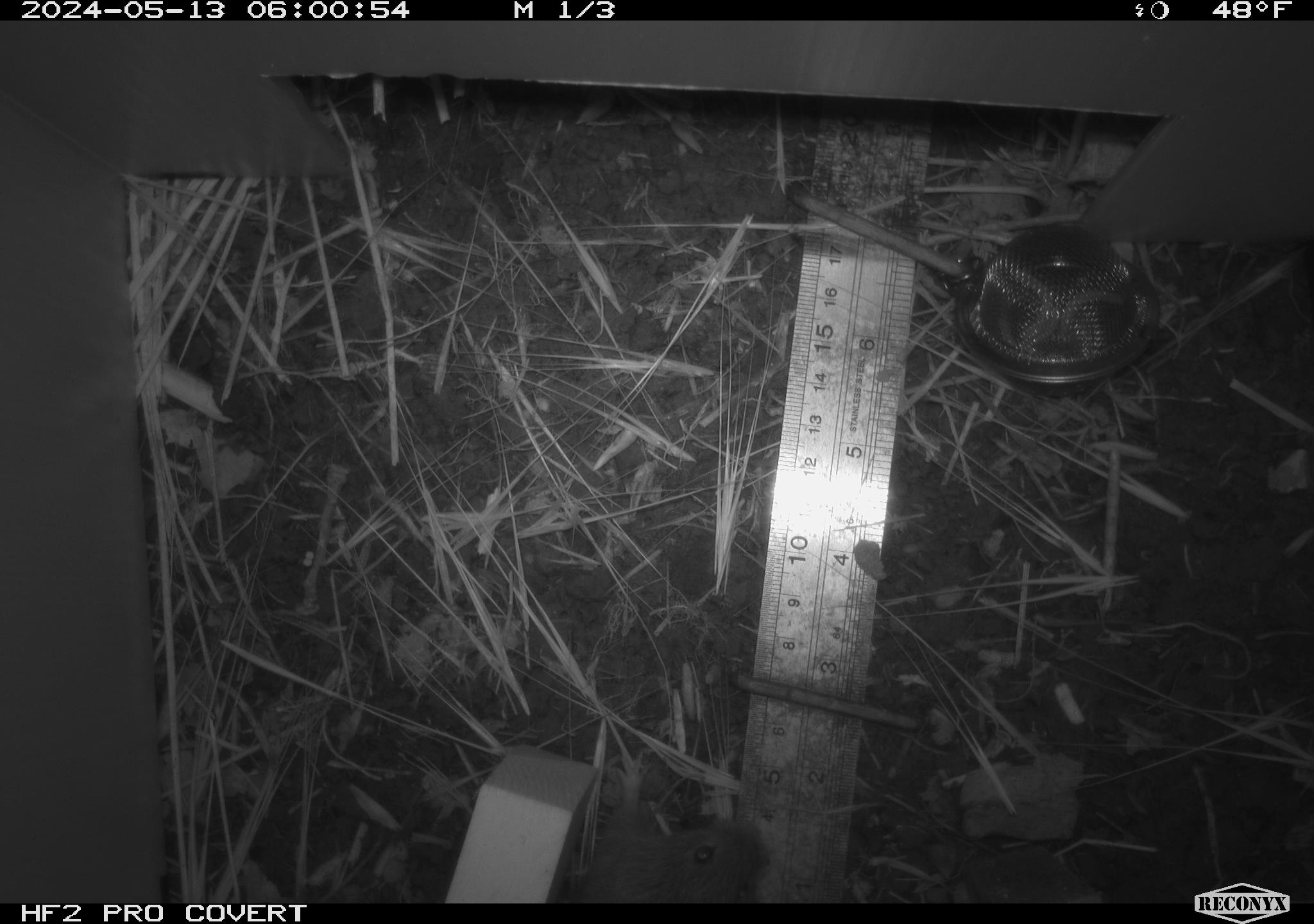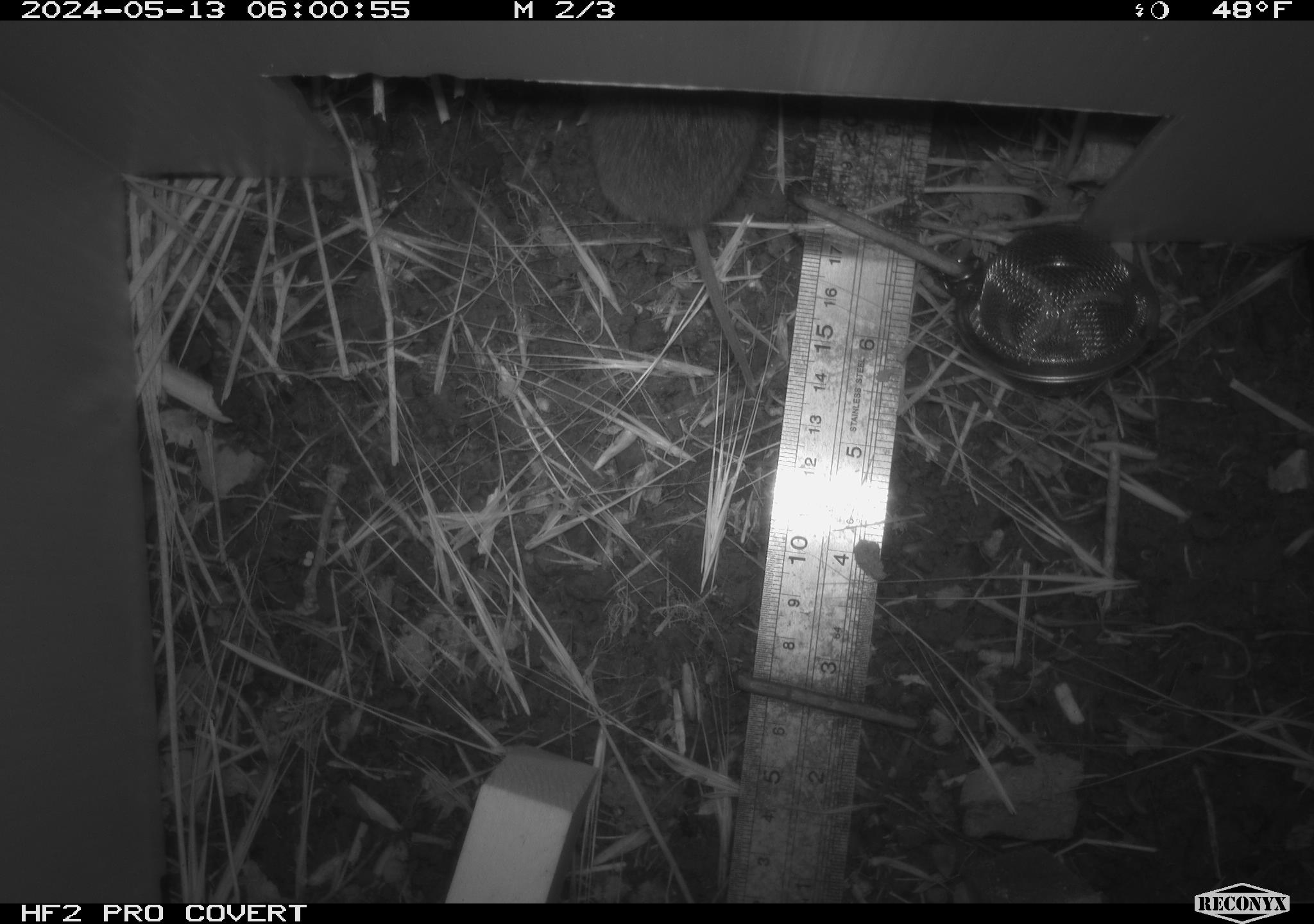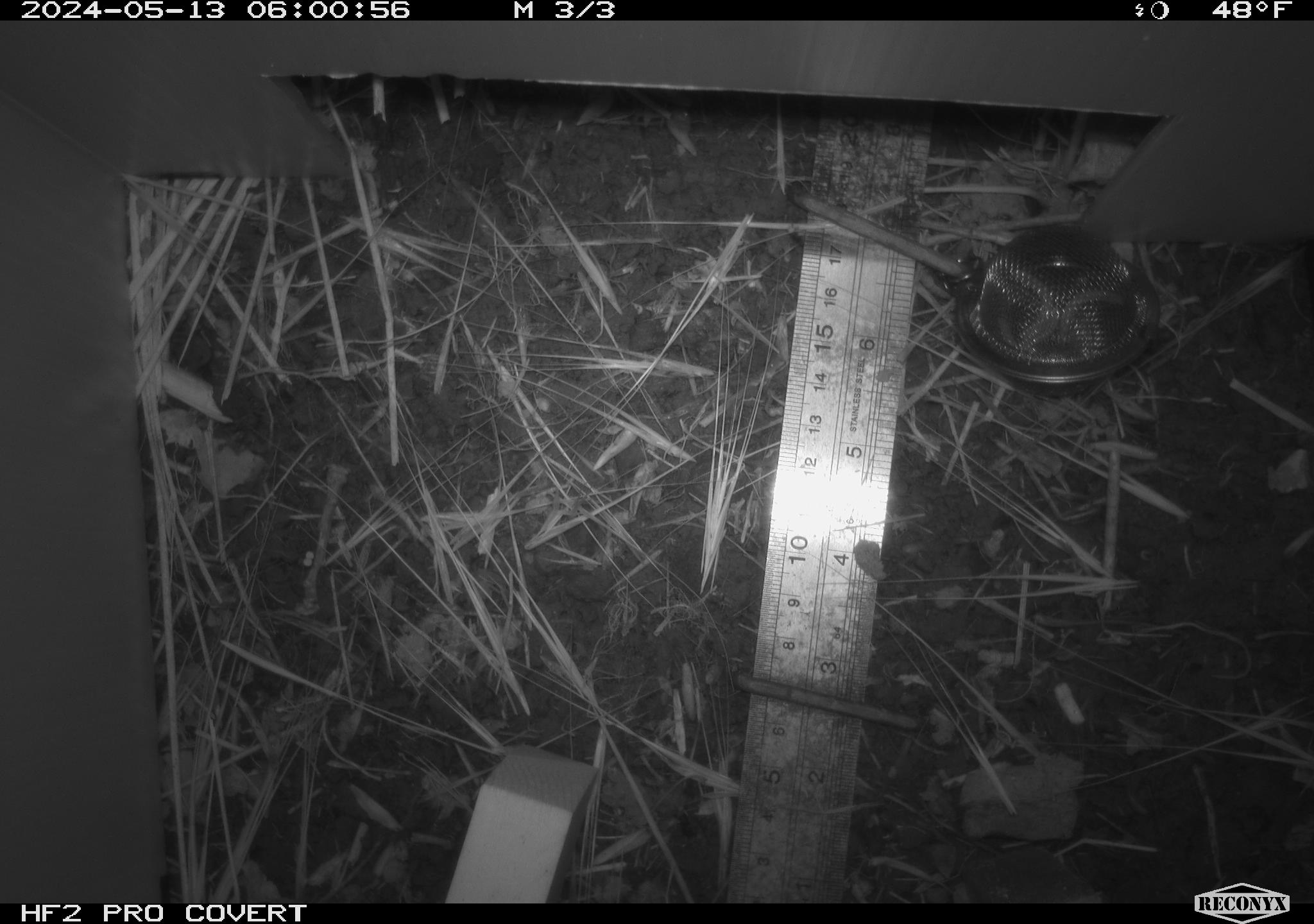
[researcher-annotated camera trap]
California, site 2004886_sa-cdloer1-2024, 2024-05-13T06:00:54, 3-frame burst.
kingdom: Animalia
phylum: Chordata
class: Mammalia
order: Rodentia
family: Cricetidae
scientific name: Arvicolinae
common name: voles, lemmings, and muskrats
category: arvicolinae subfamily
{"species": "arvicolinae subfamily (voles, lemmings, and muskrats) (Arvicolinae)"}